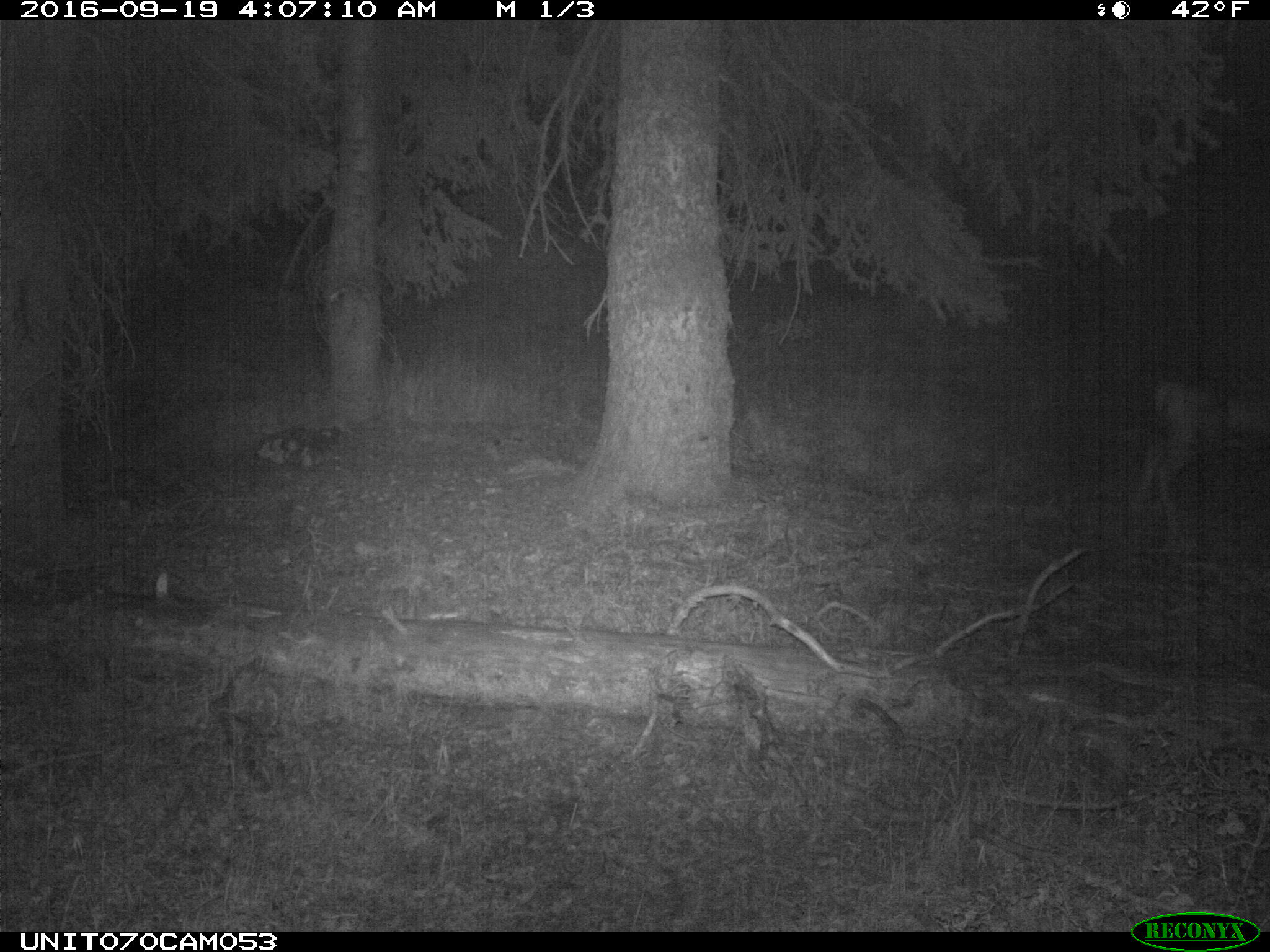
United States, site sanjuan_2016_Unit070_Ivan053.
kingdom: Animalia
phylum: Chordata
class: Mammalia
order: Artiodactyla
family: Cervidae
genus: Odocoileus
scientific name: Odocoileus hemionus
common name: mule deer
Odocoileus hemionus (mule deer).